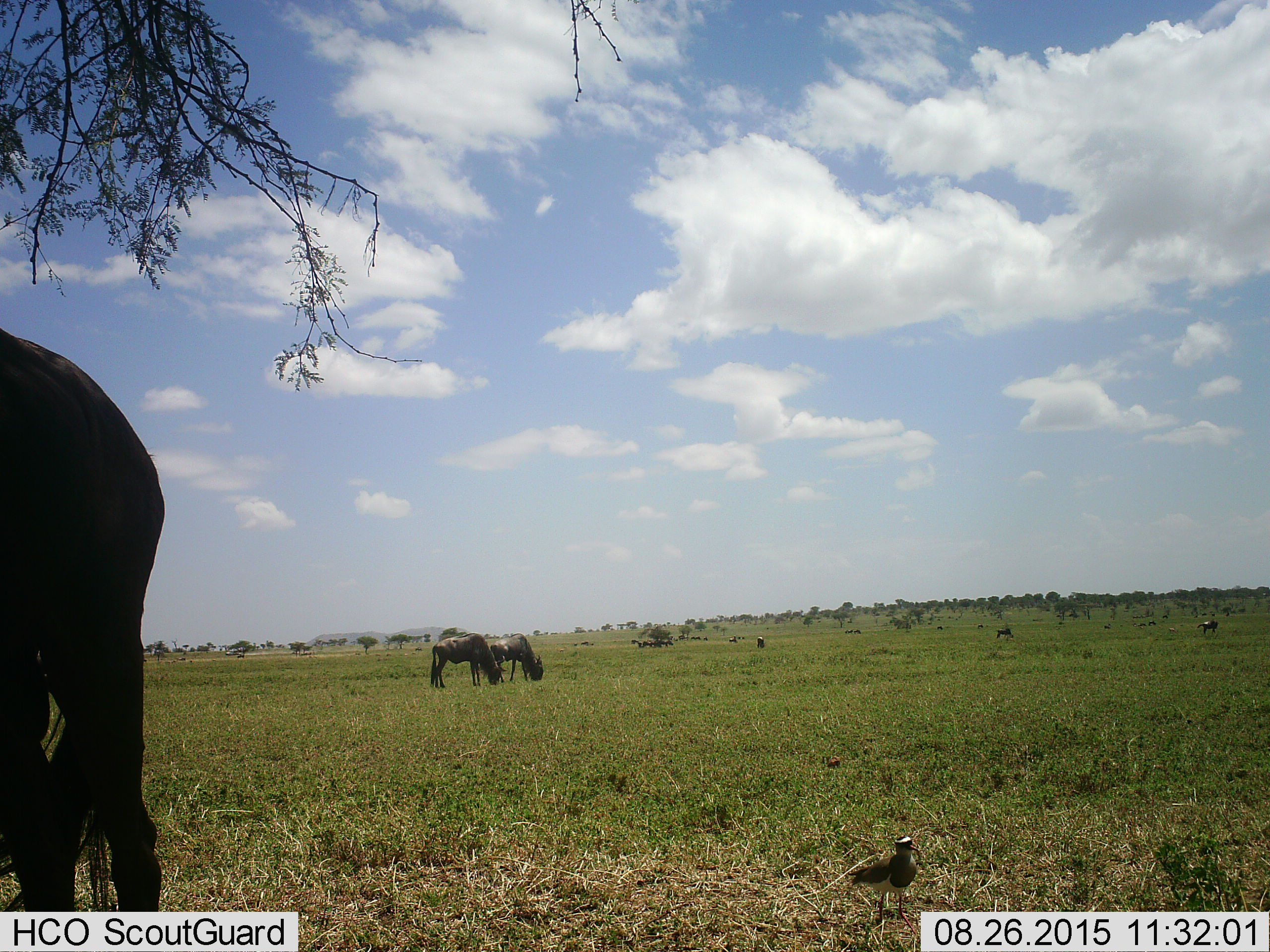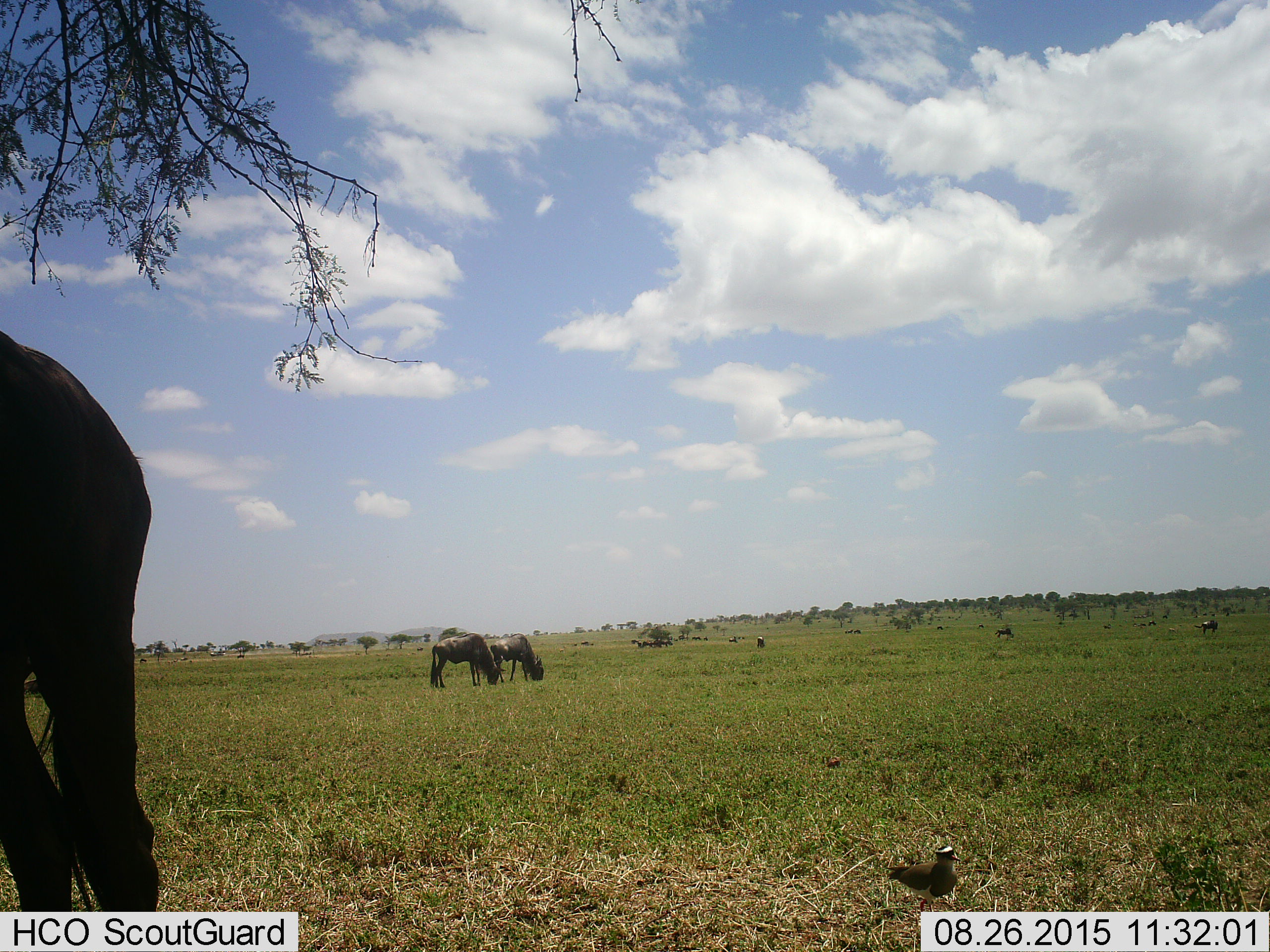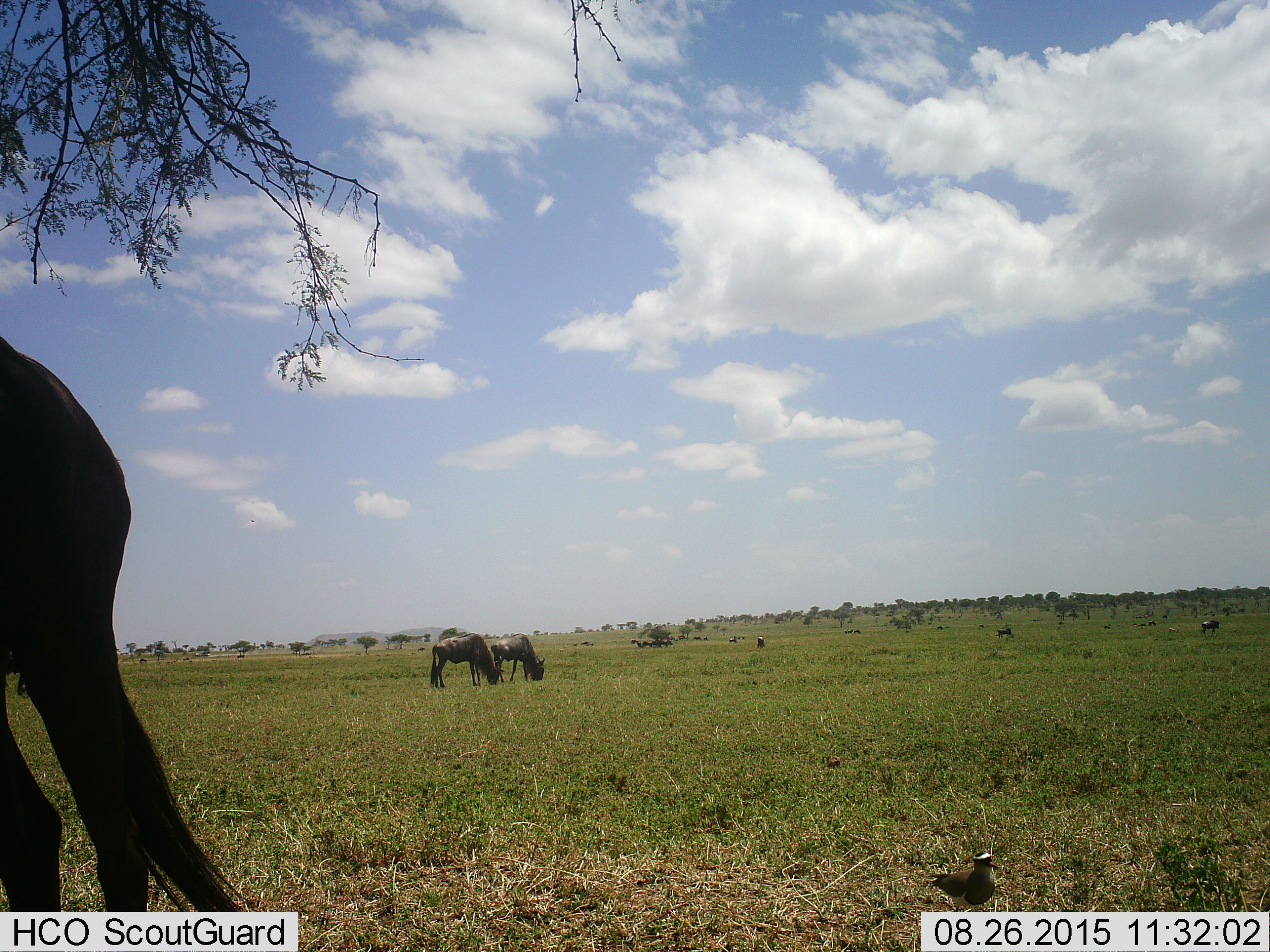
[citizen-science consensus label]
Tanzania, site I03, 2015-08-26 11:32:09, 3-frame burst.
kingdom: Animalia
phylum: Chordata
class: Aves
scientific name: Aves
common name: bird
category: otherbird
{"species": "otherbird (bird) (Aves)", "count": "1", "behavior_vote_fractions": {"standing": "20%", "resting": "0%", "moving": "80%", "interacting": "0%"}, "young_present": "0%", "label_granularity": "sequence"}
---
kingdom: Animalia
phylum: Chordata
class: Mammalia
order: Artiodactyla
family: Bovidae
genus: Connochaetes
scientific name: Connochaetes taurinus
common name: blue wildebeest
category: wildebeest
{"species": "wildebeest (blue wildebeest) (Connochaetes taurinus)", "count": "11-50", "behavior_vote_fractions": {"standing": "56%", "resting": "11%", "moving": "44%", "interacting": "0%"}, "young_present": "22%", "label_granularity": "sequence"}